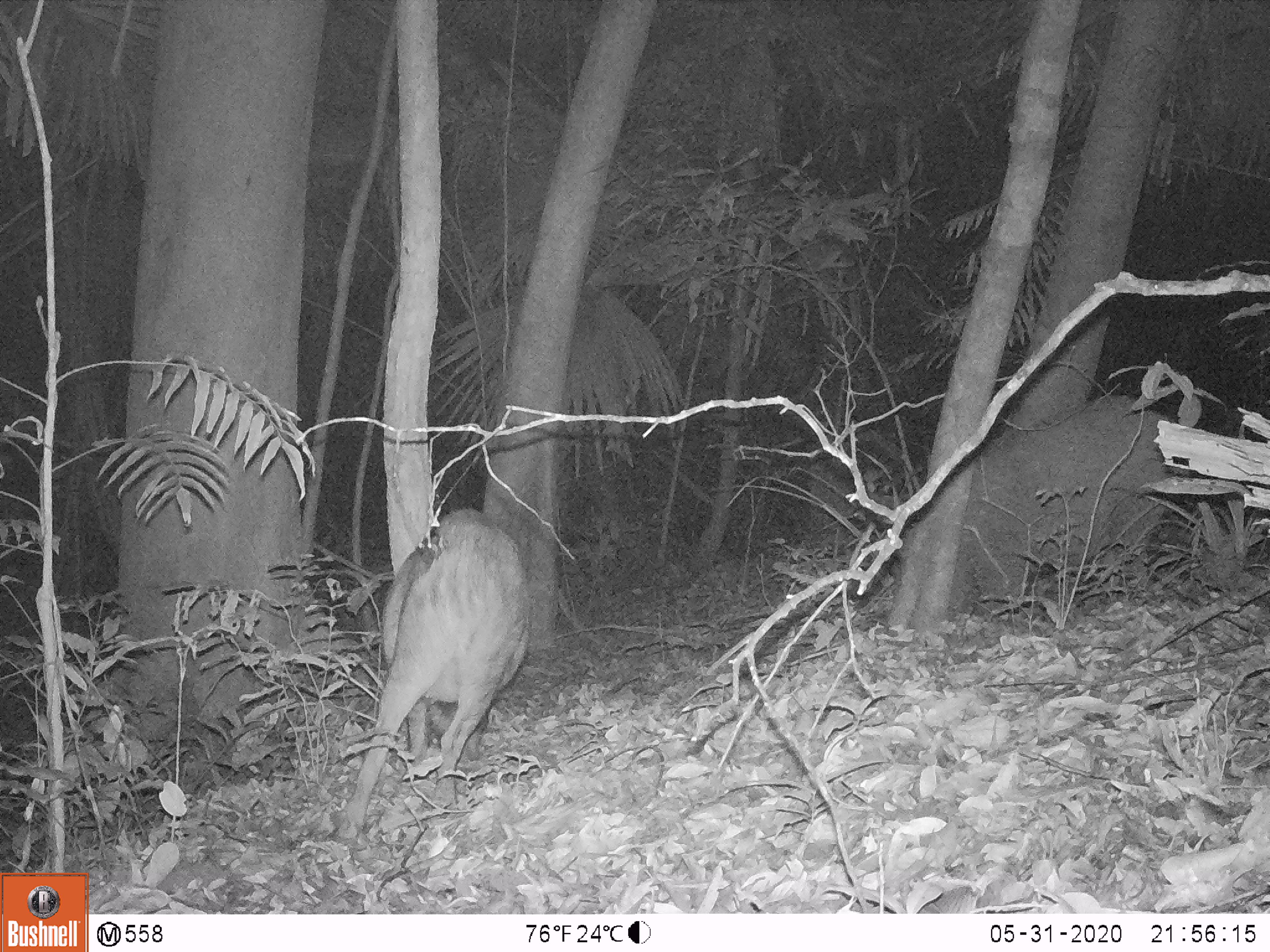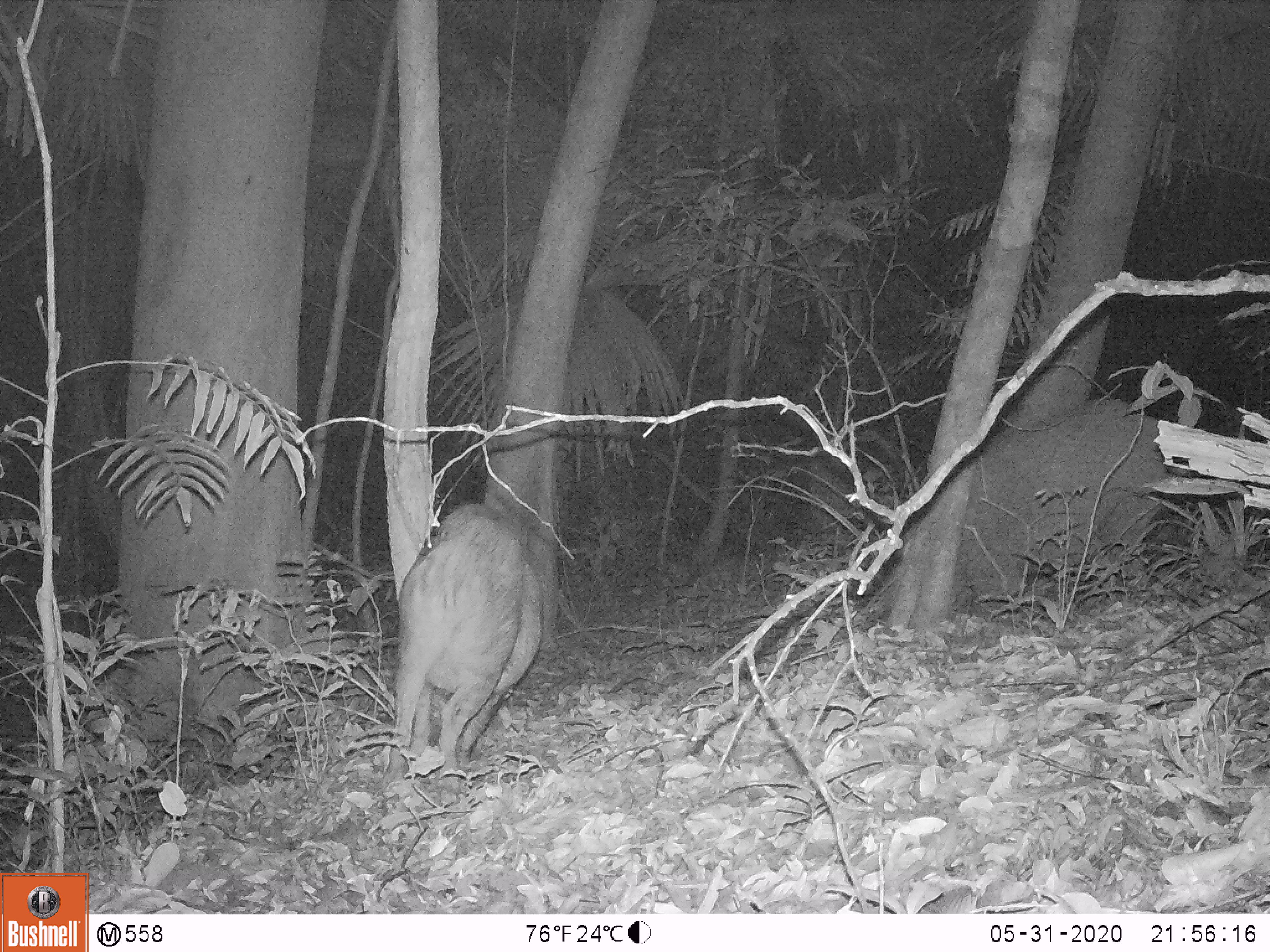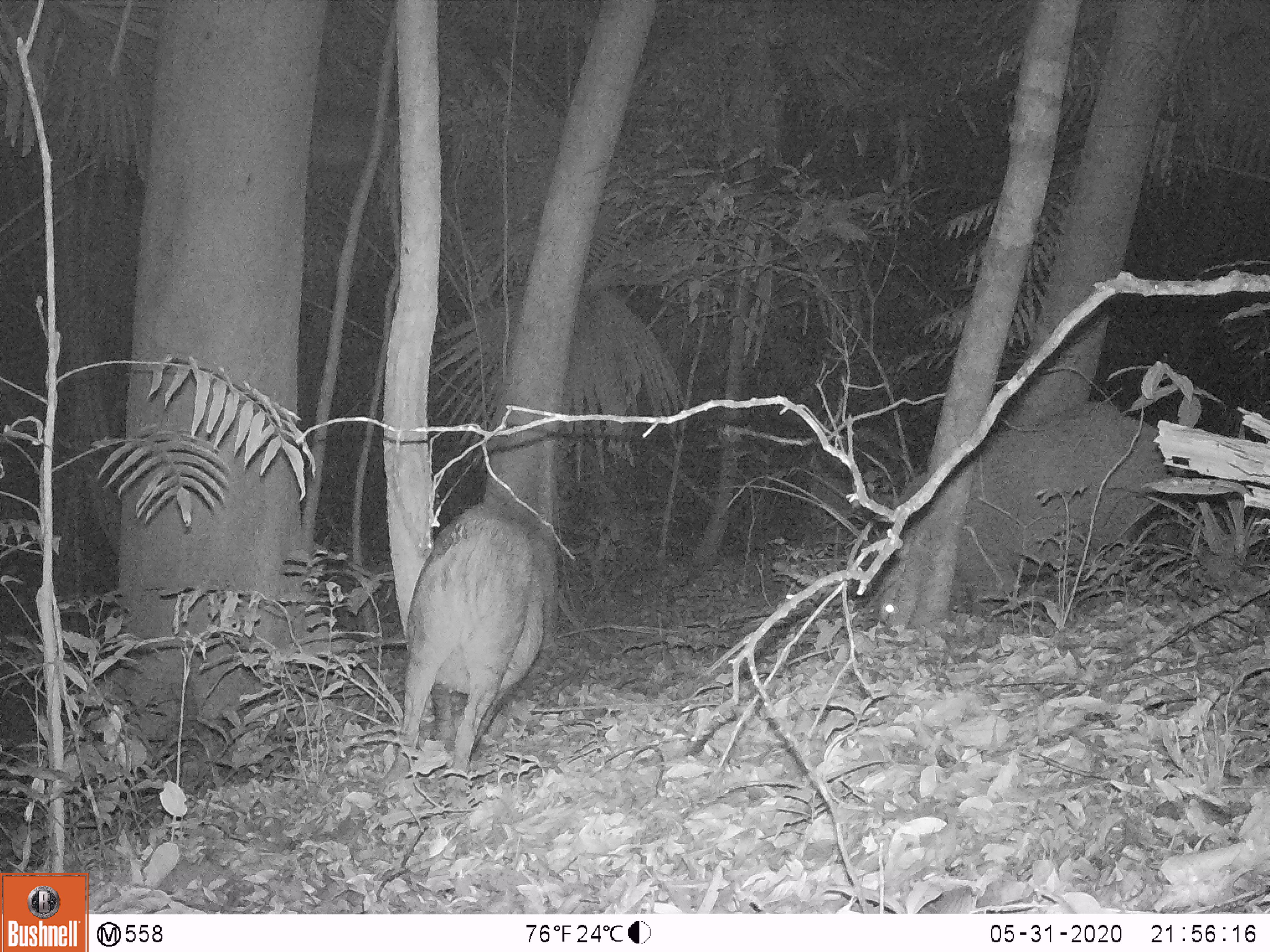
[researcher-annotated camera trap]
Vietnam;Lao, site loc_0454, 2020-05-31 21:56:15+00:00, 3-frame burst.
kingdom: Animalia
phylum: Chordata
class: Mammalia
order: Artiodactyla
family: Suidae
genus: Sus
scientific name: Sus scrofa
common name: eurasian wild pig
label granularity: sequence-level